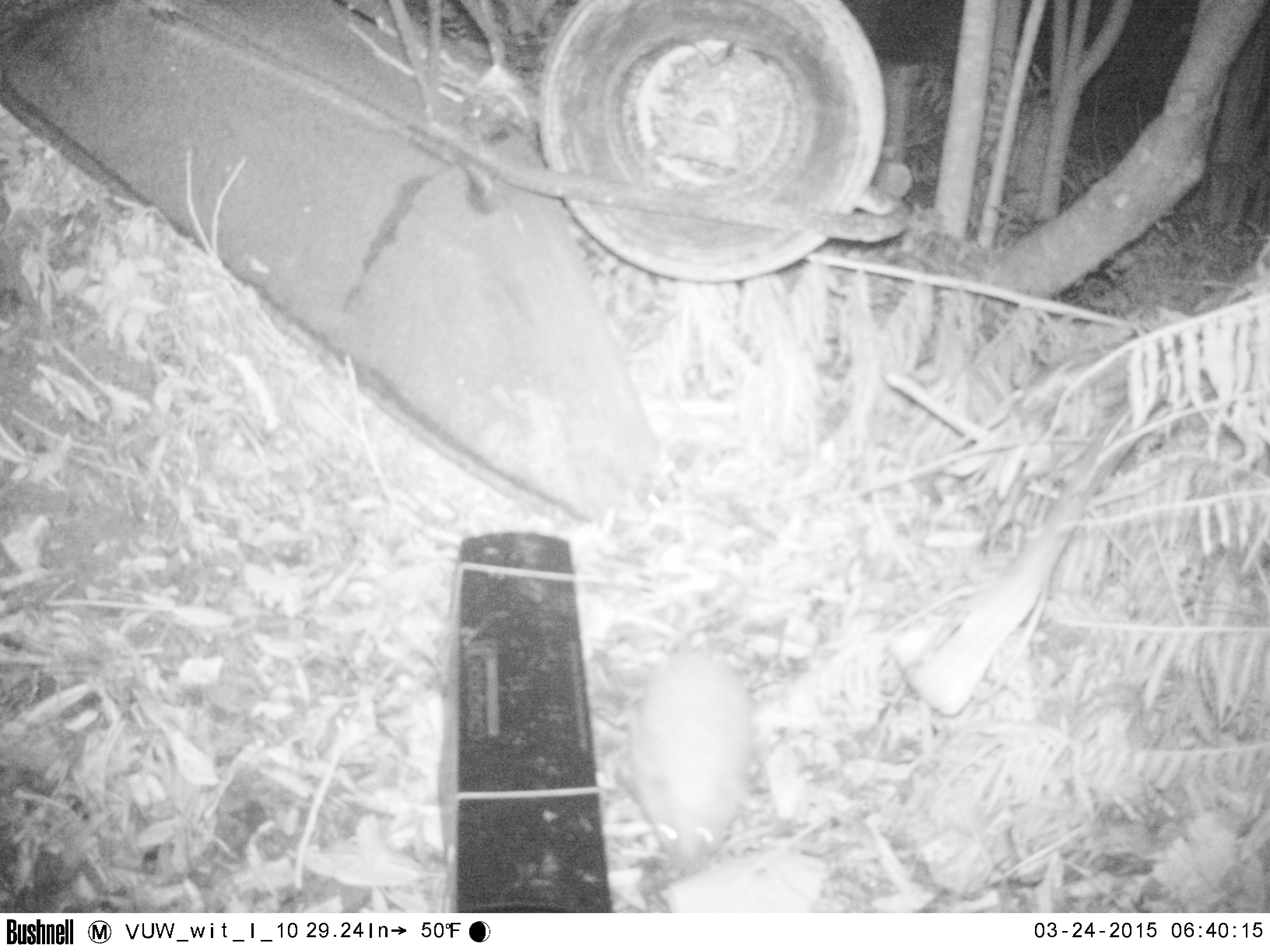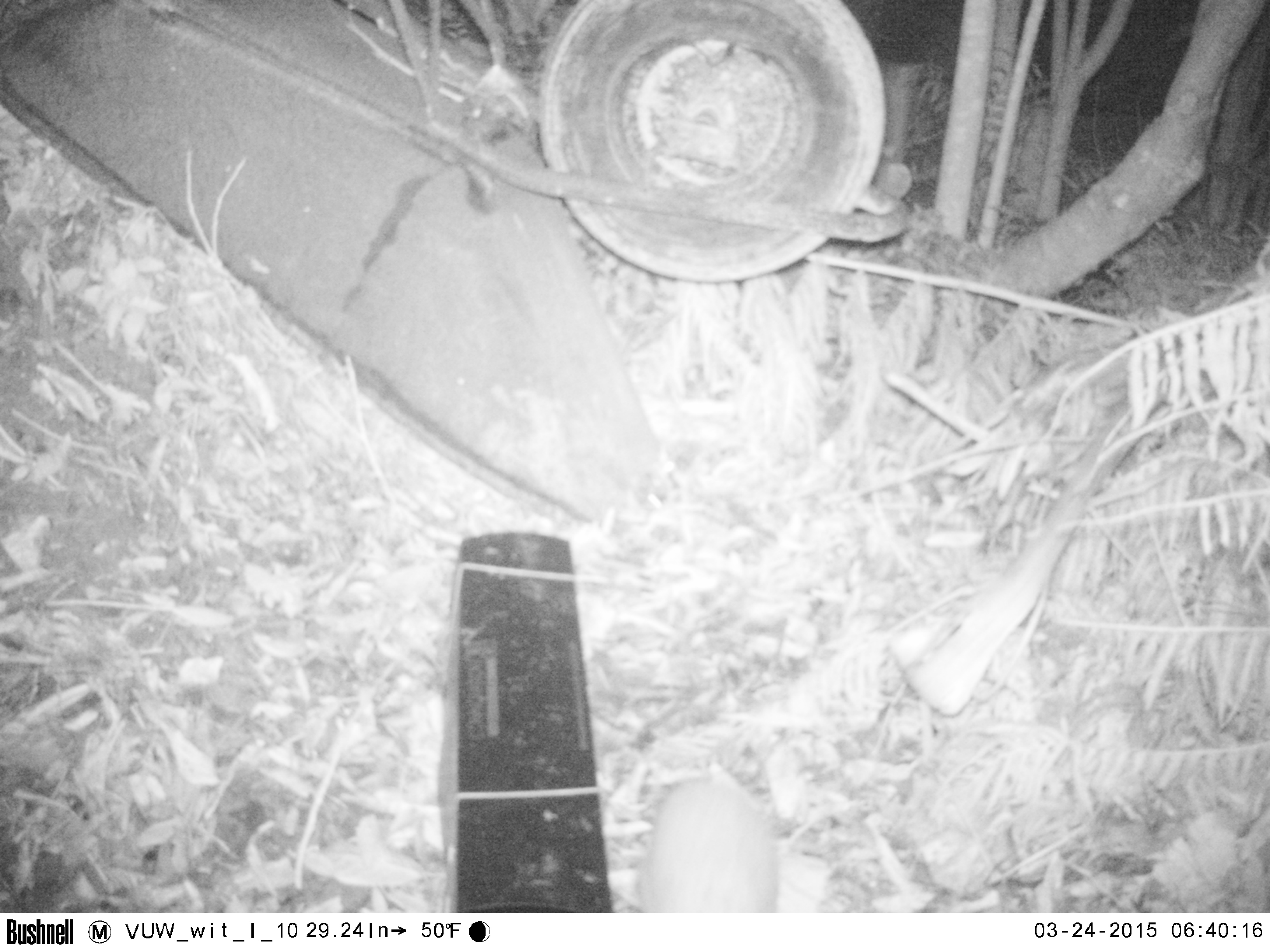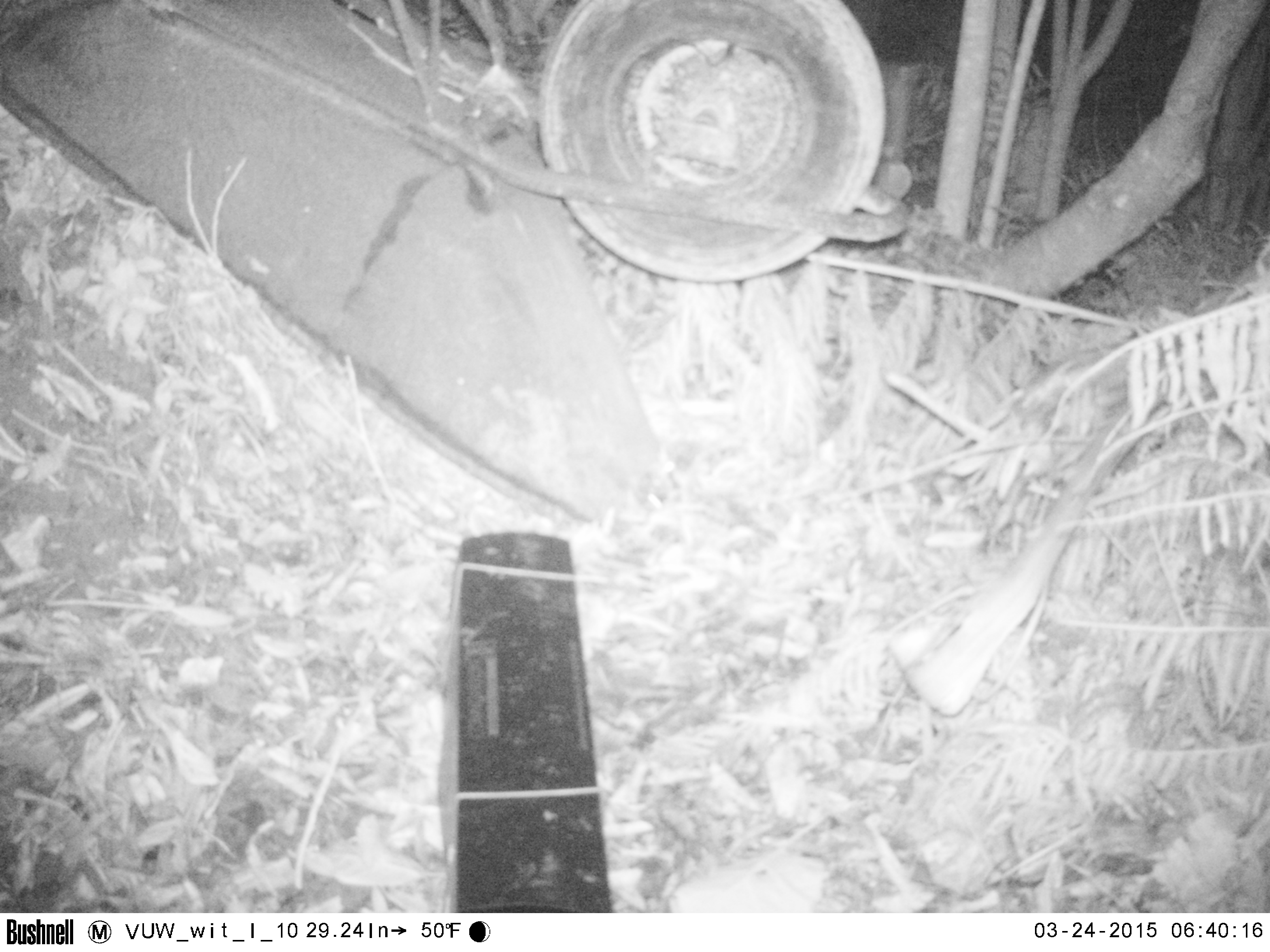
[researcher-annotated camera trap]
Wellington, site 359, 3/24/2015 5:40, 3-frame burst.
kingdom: Animalia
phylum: Chordata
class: Mammalia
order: Eulipotyphla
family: Erinaceidae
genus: Erinaceus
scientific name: Erinaceus europaeus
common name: hedgehog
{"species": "hedgehog (Erinaceus europaeus)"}